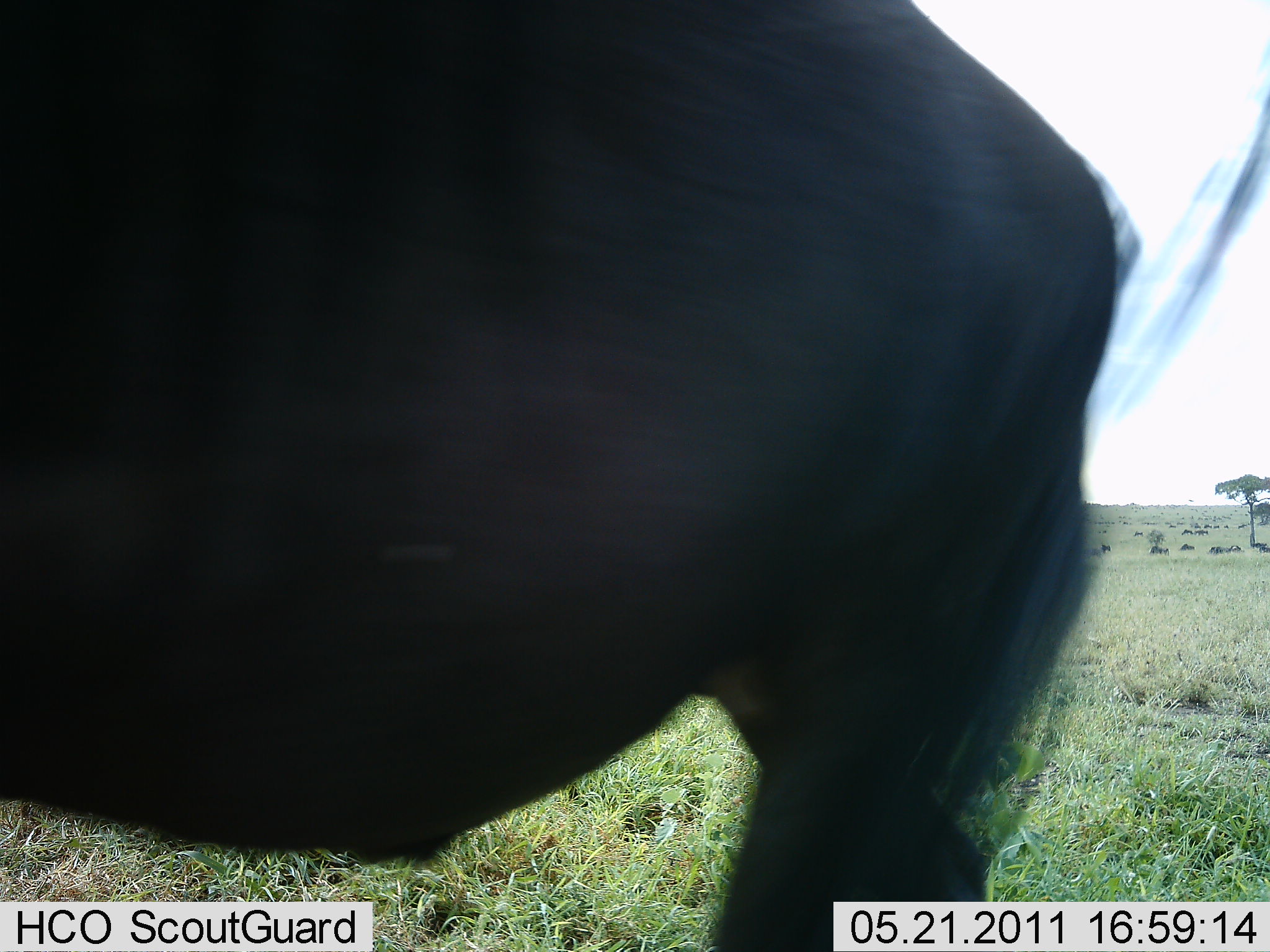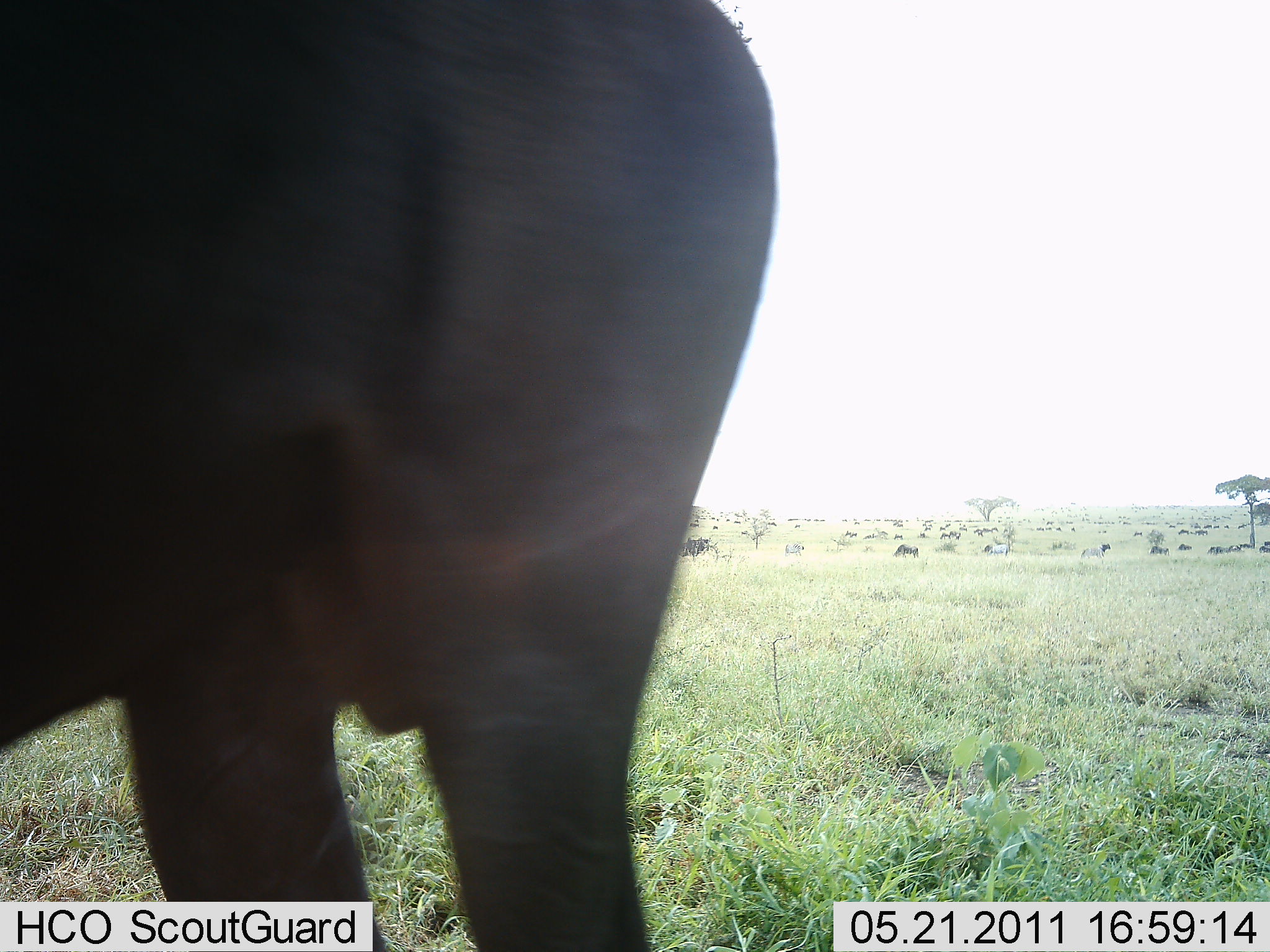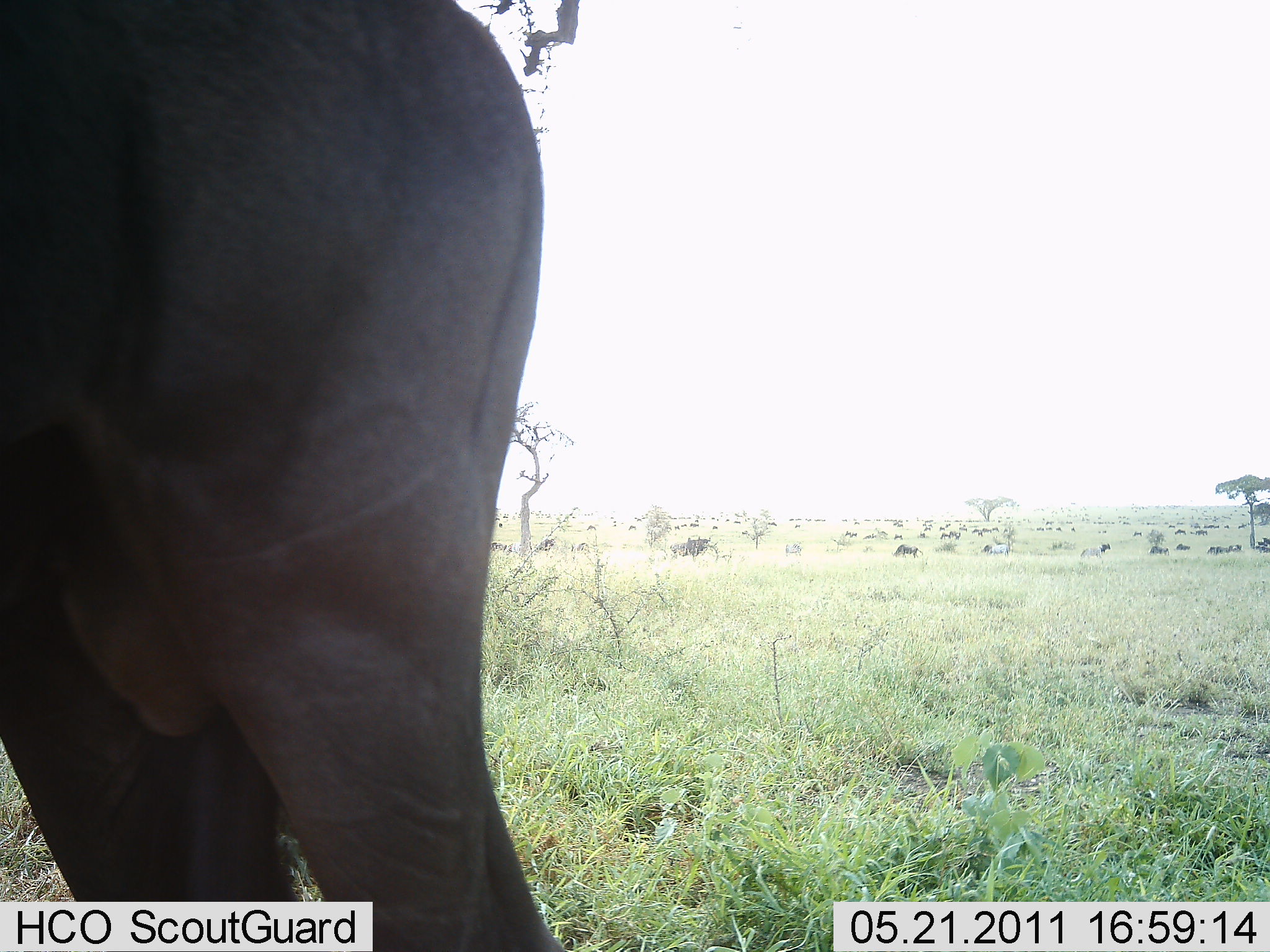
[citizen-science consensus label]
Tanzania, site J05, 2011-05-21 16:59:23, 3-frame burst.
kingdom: Animalia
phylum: Chordata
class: Mammalia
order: Artiodactyla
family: Bovidae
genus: Connochaetes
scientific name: Connochaetes taurinus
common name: blue wildebeest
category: wildebeest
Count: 1.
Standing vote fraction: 67%.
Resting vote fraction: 0%.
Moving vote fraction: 33%.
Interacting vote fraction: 0%.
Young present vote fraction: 0%.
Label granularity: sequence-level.